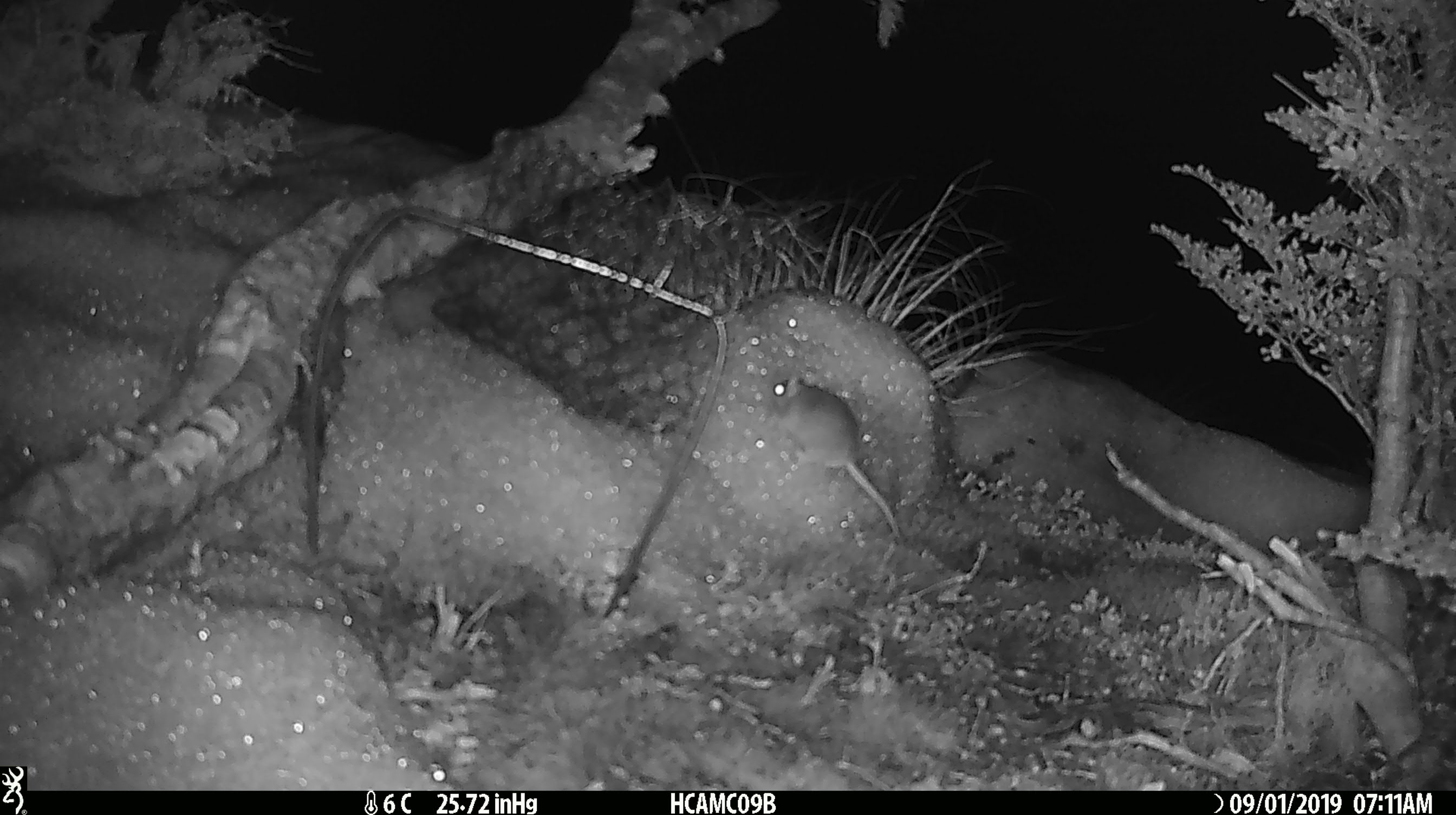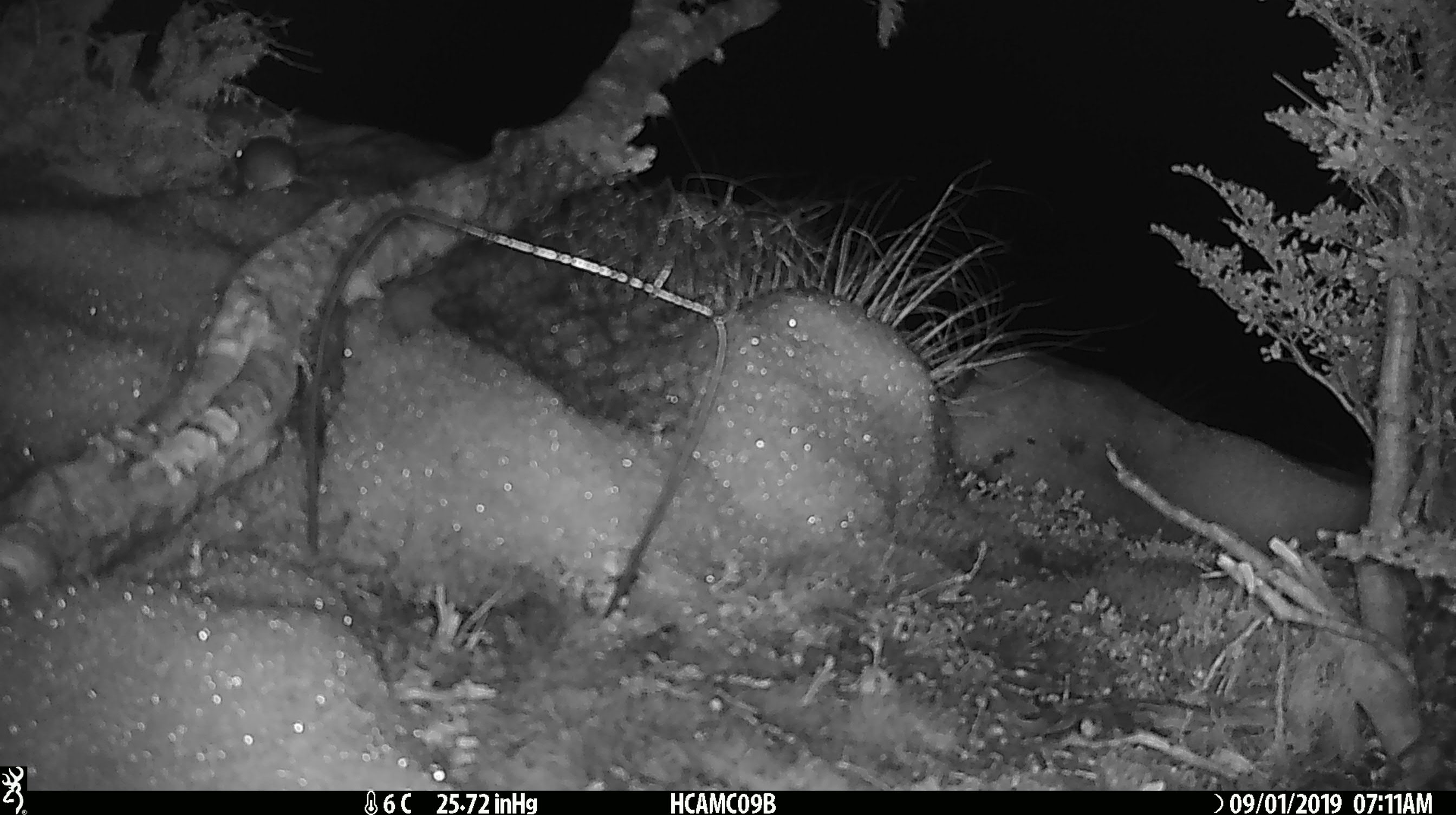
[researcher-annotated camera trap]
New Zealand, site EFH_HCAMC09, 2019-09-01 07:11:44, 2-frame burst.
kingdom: Animalia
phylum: Chordata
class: Mammalia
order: Rodentia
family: Muridae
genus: Mus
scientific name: Mus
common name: mouse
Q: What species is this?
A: Mouse (Mus).